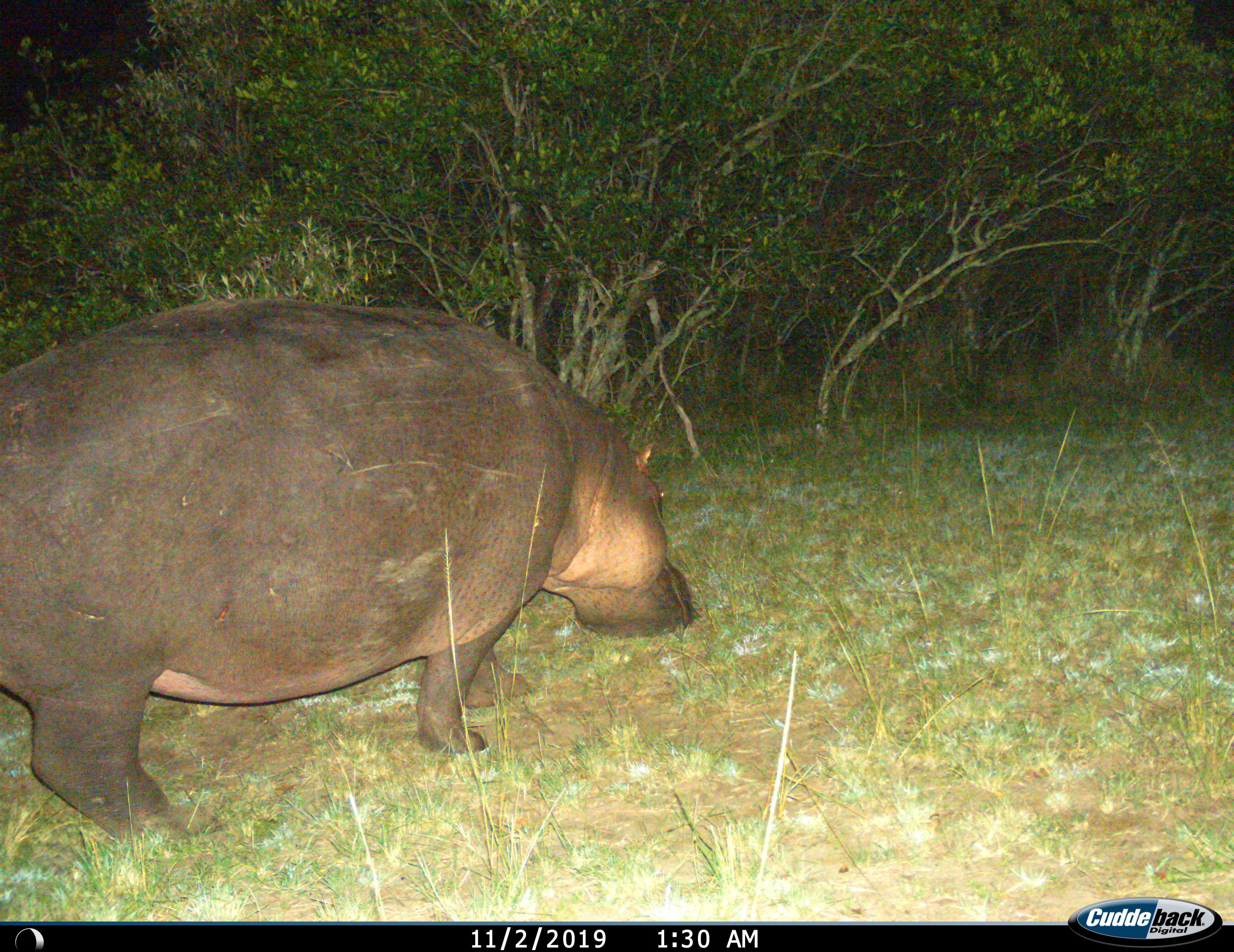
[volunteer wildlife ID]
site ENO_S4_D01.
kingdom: Animalia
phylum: Chordata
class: Mammalia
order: Artiodactyla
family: Hippopotamidae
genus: Hippopotamus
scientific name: Hippopotamus amphibius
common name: hippopotamus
Hippopotamus (Hippopotamus amphibius), count 1. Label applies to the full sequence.